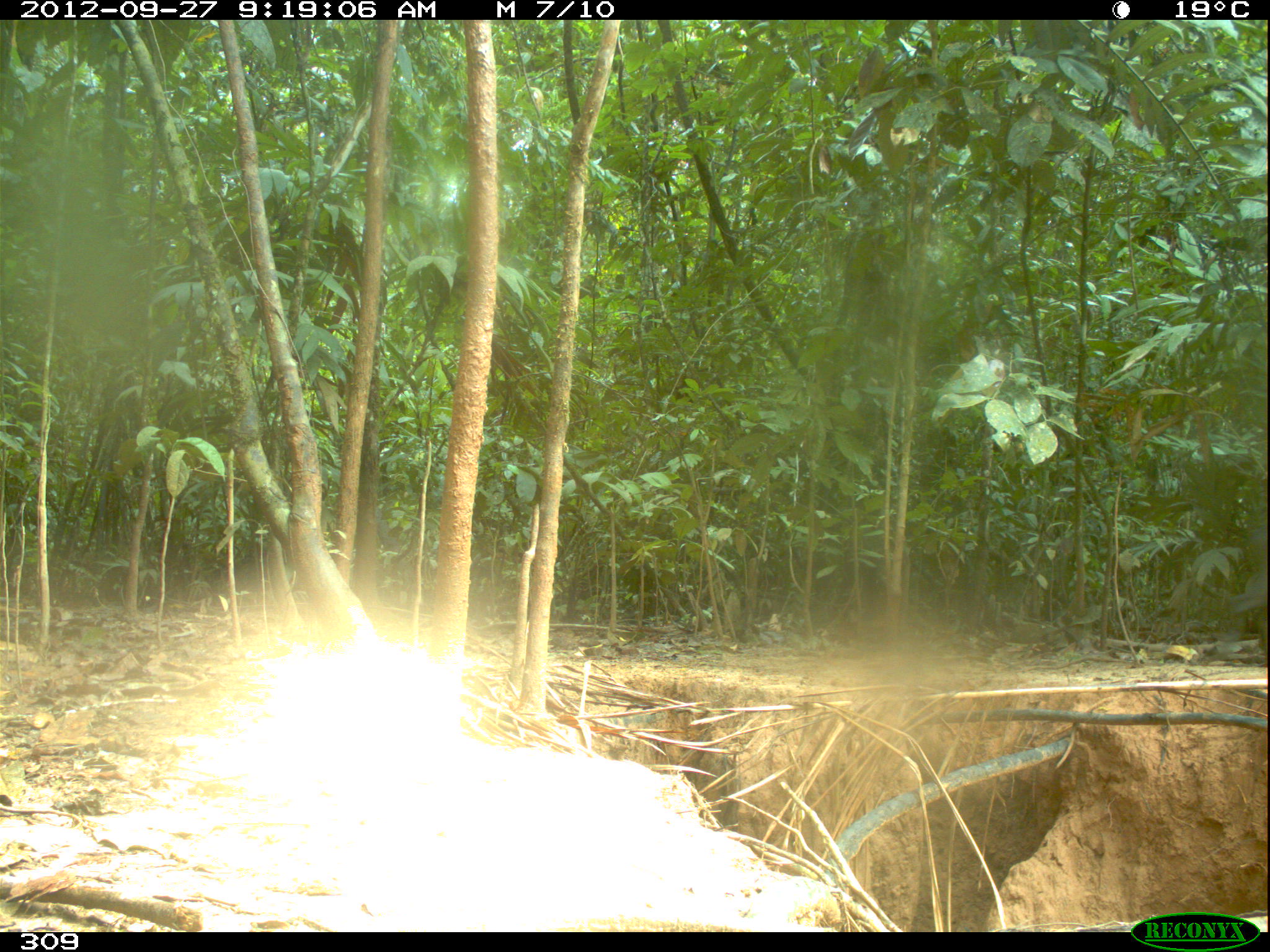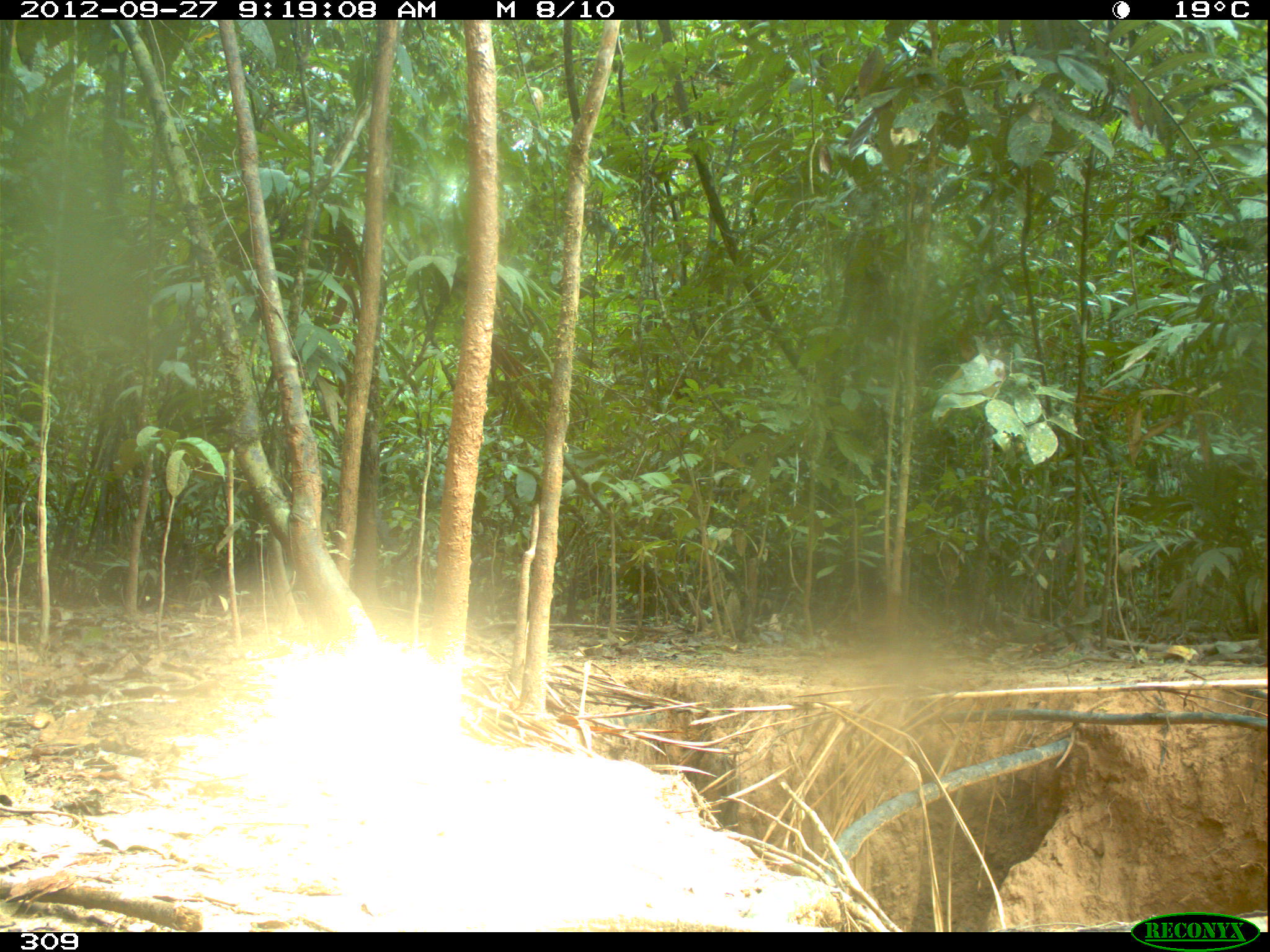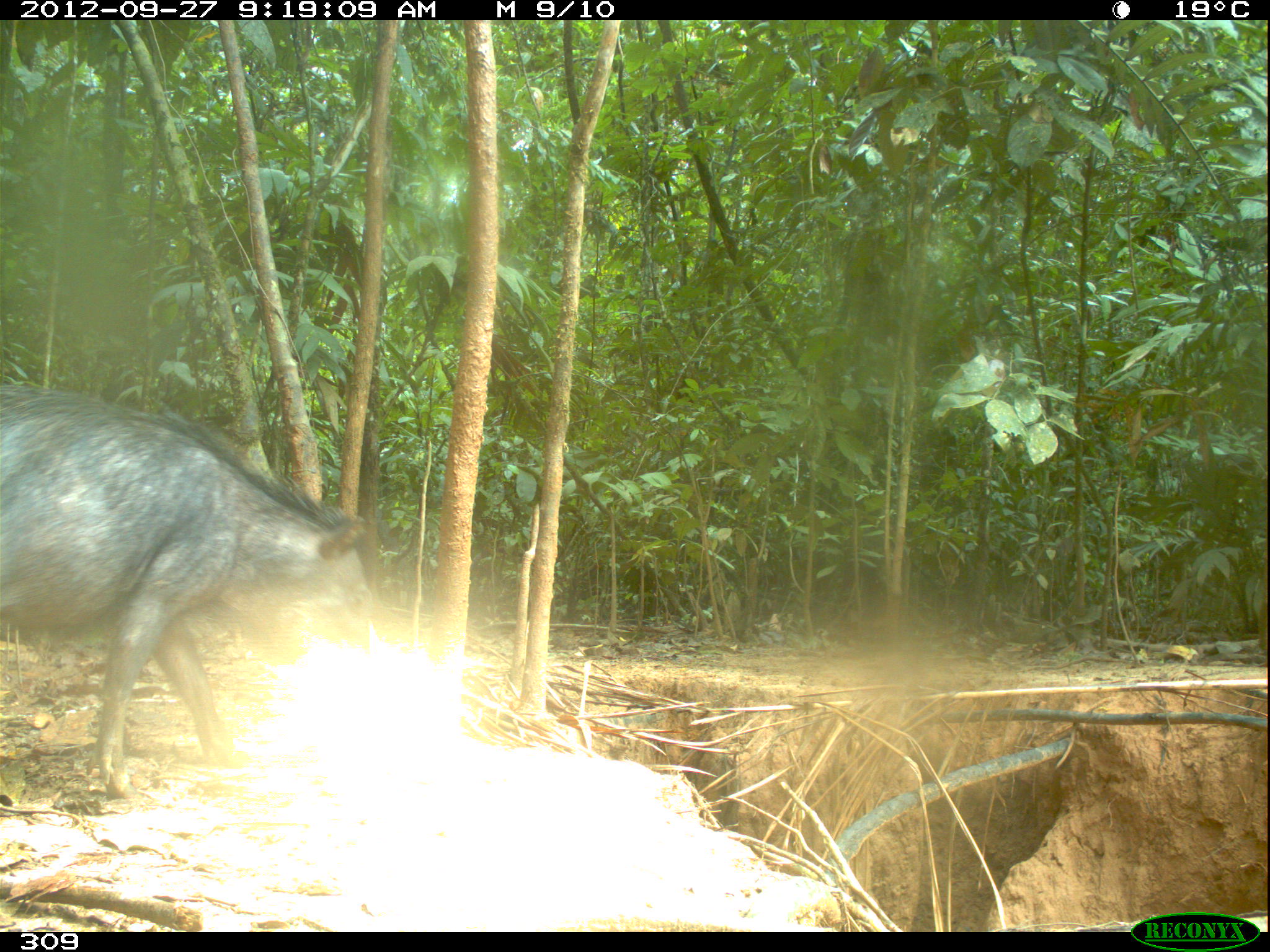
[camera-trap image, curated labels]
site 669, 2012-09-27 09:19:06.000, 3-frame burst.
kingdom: Animalia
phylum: Chordata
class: Mammalia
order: Artiodactyla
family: Tayassuidae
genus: Tayassu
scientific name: Tayassu pecari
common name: white-lipped peccary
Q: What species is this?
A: Tayassu pecari (white-lipped peccary).